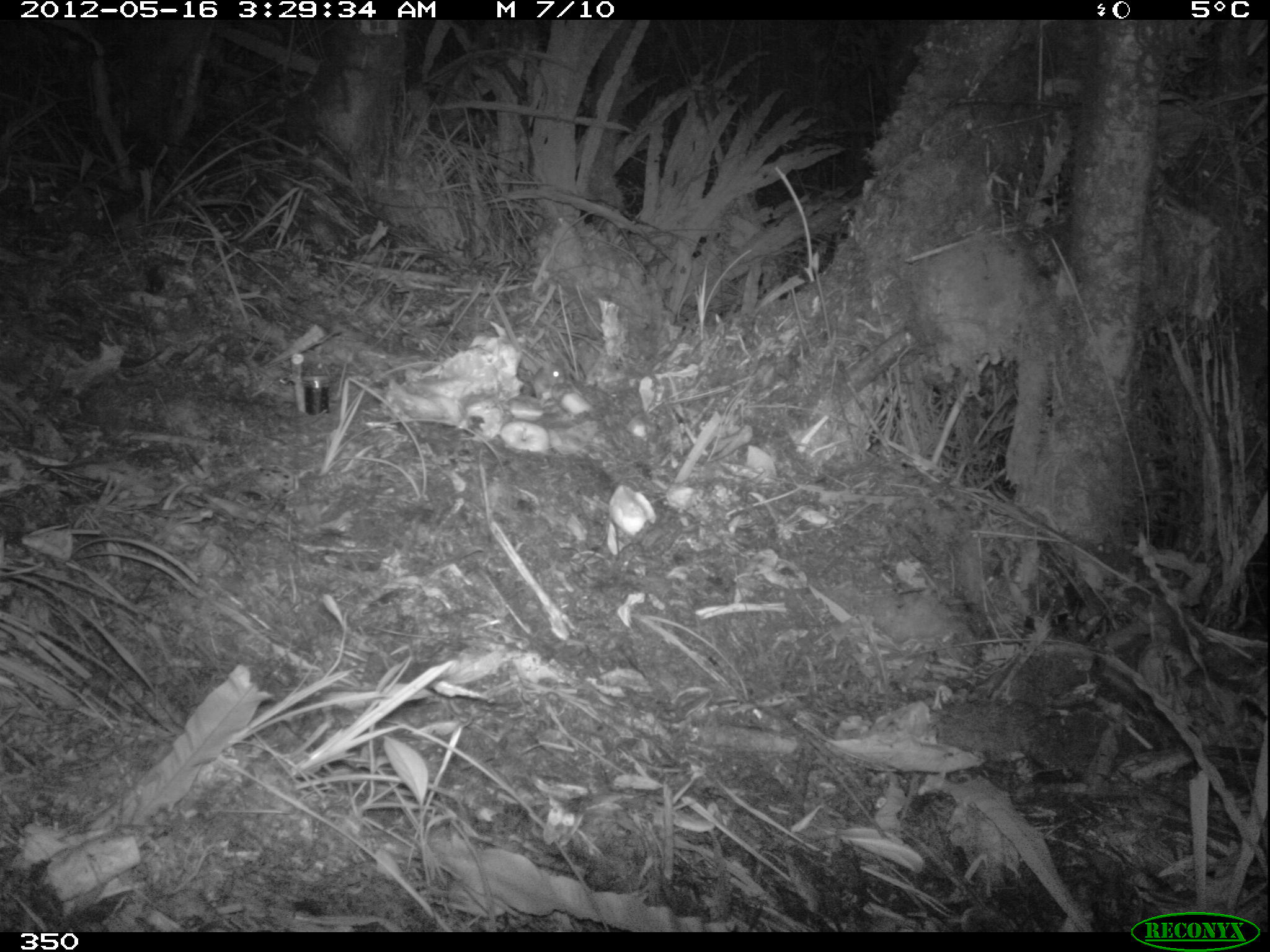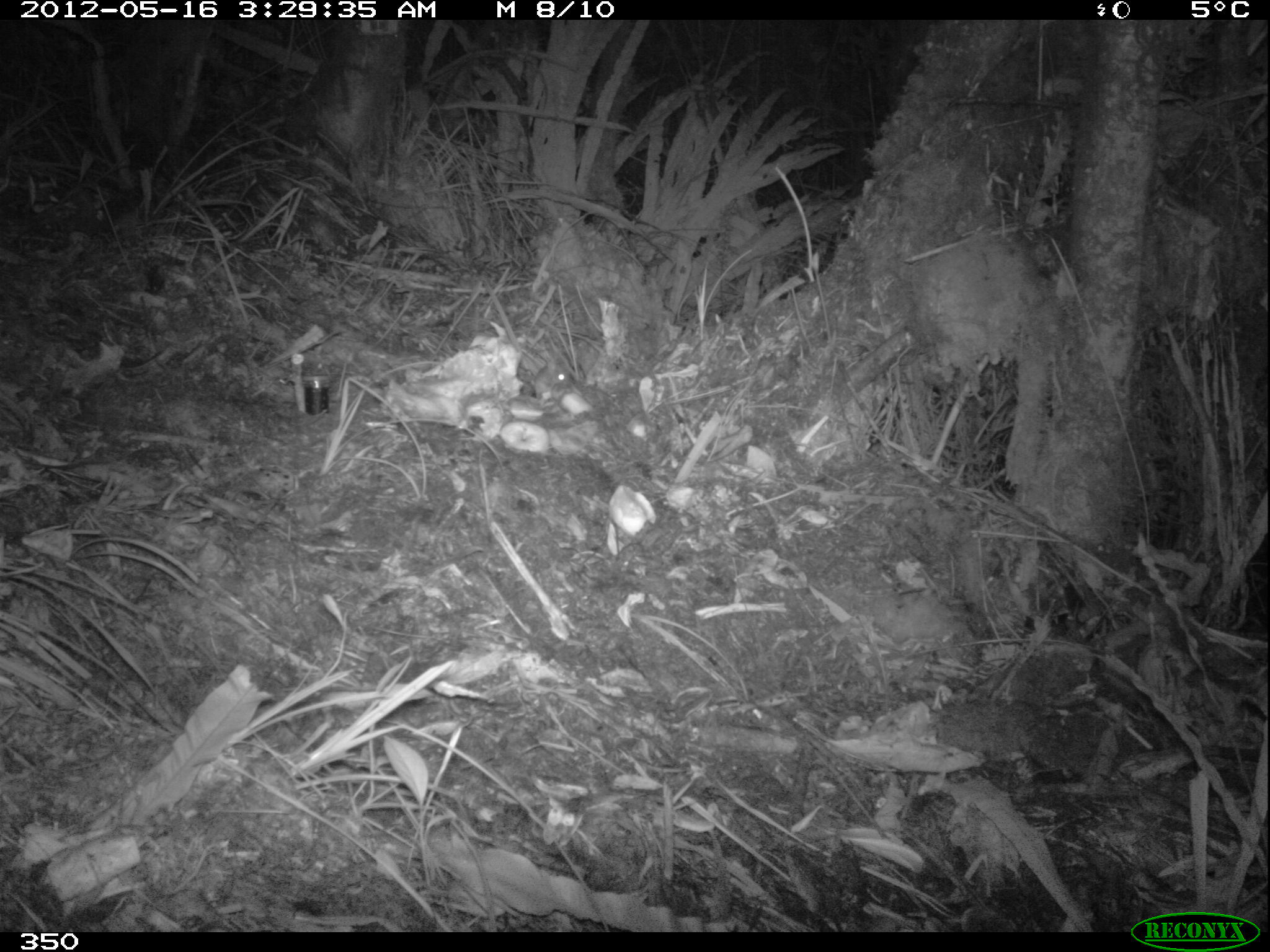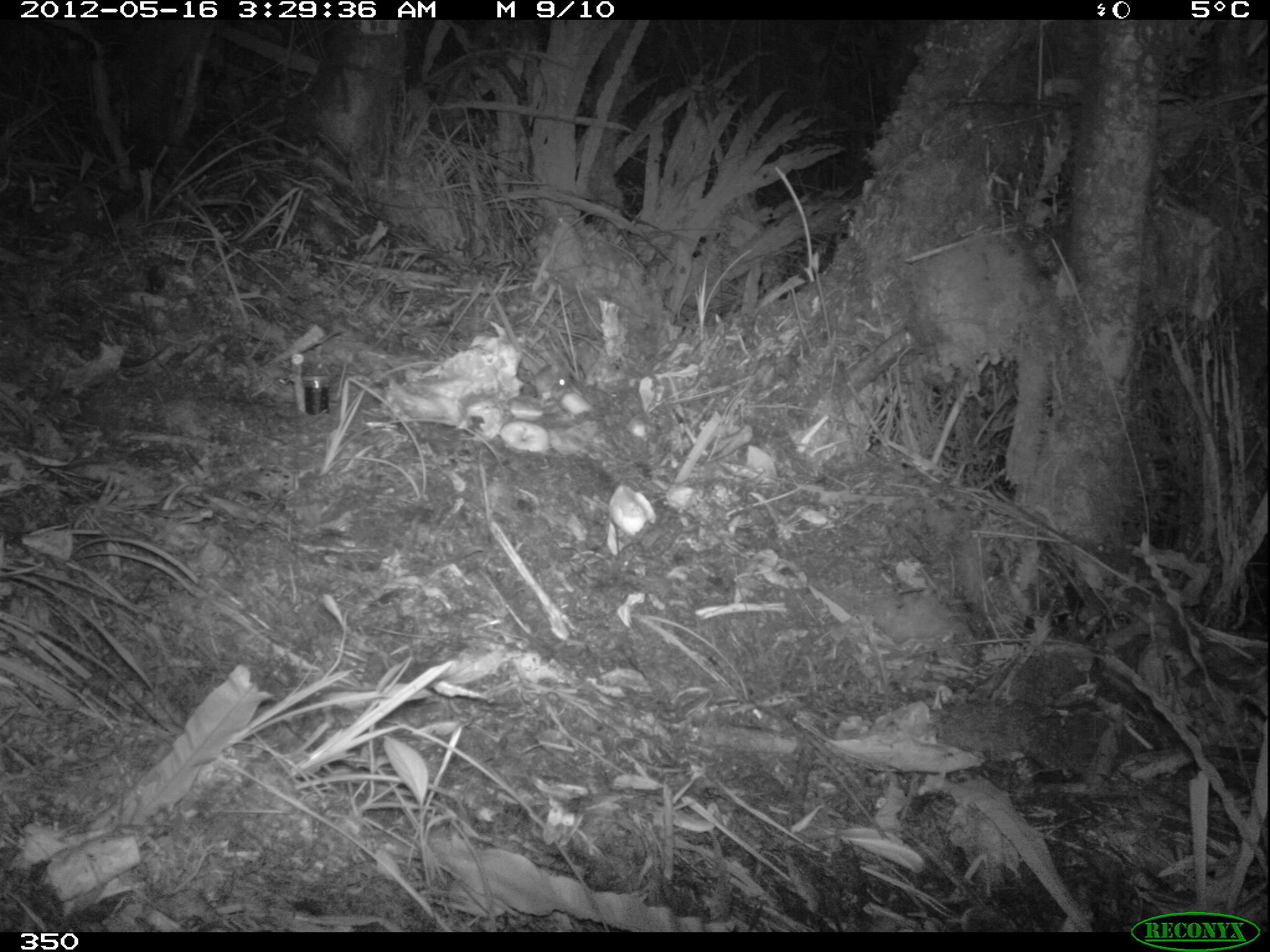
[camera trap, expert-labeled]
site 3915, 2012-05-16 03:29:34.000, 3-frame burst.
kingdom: Animalia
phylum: Chordata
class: Mammalia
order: Rodentia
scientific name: Rodentia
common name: rodents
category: unknown rodent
Unknown rodent (rodents) (Rodentia).